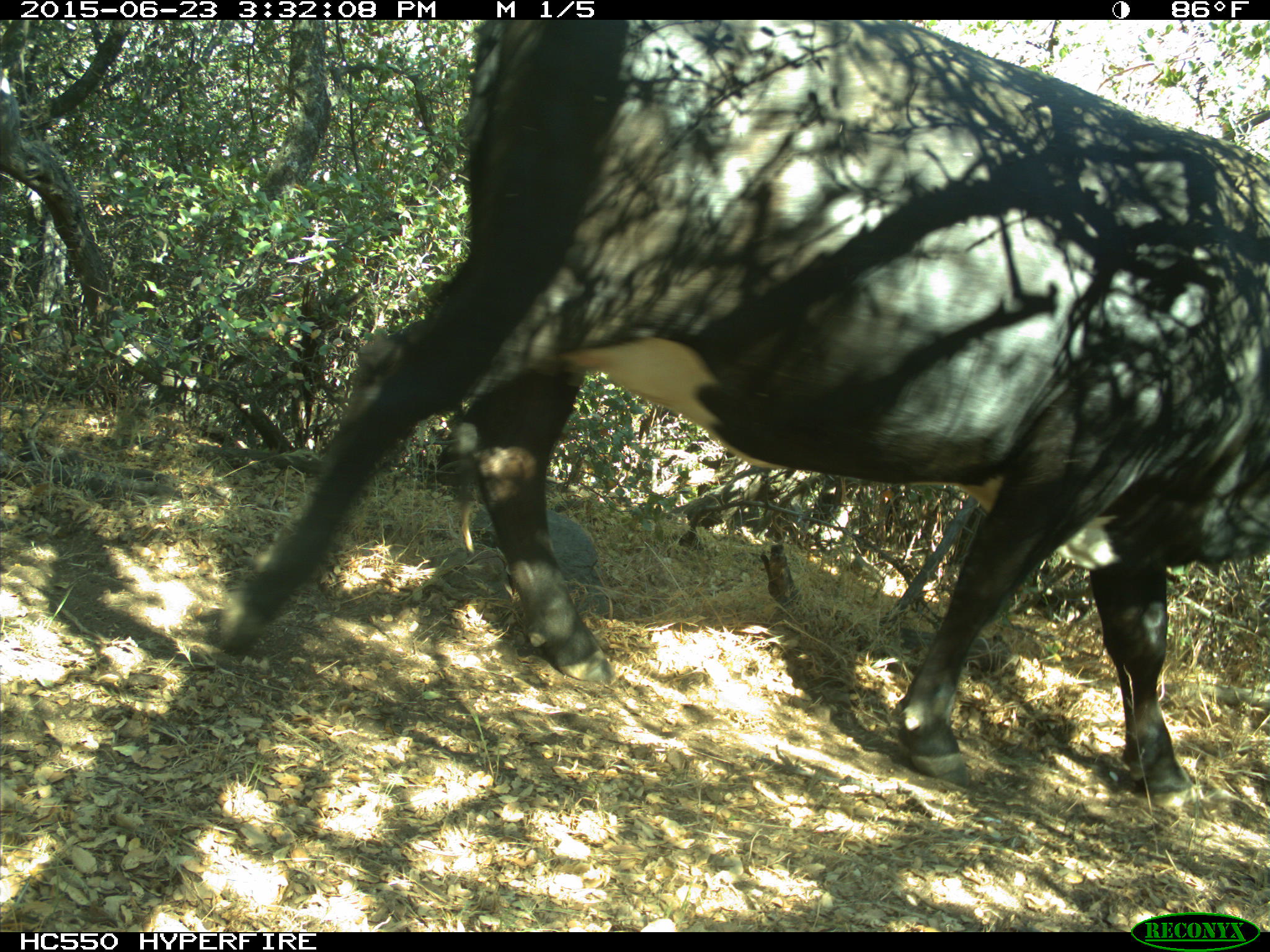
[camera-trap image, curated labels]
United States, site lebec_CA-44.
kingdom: Animalia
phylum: Chordata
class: Mammalia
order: Artiodactyla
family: Bovidae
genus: Bos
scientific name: Bos taurus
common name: domestic cow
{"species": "Bos taurus (domestic cow)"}